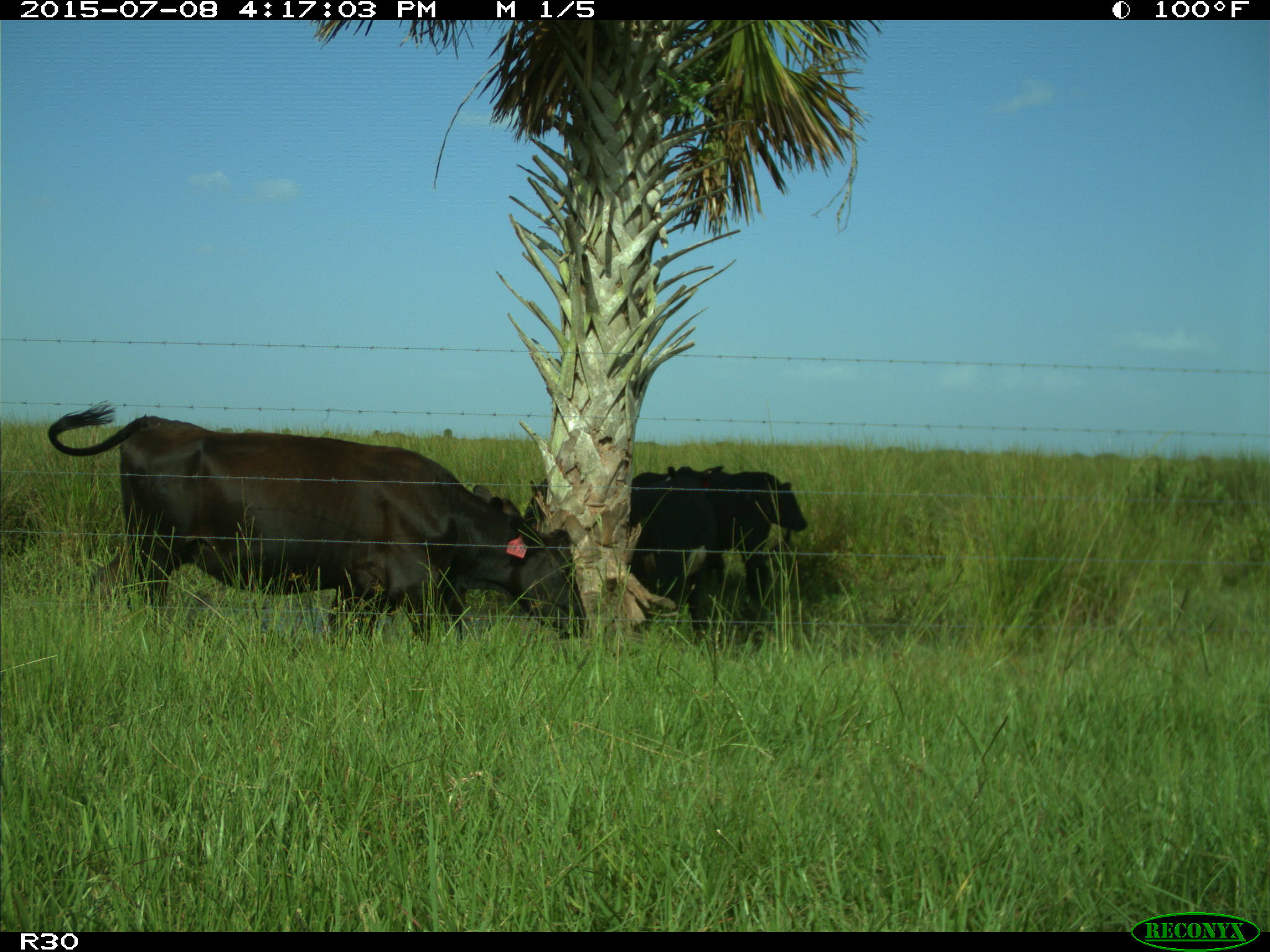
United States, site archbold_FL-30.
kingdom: Animalia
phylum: Chordata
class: Mammalia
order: Artiodactyla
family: Bovidae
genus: Bos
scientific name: Bos taurus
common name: domestic cow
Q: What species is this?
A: Bos taurus (domestic cow).